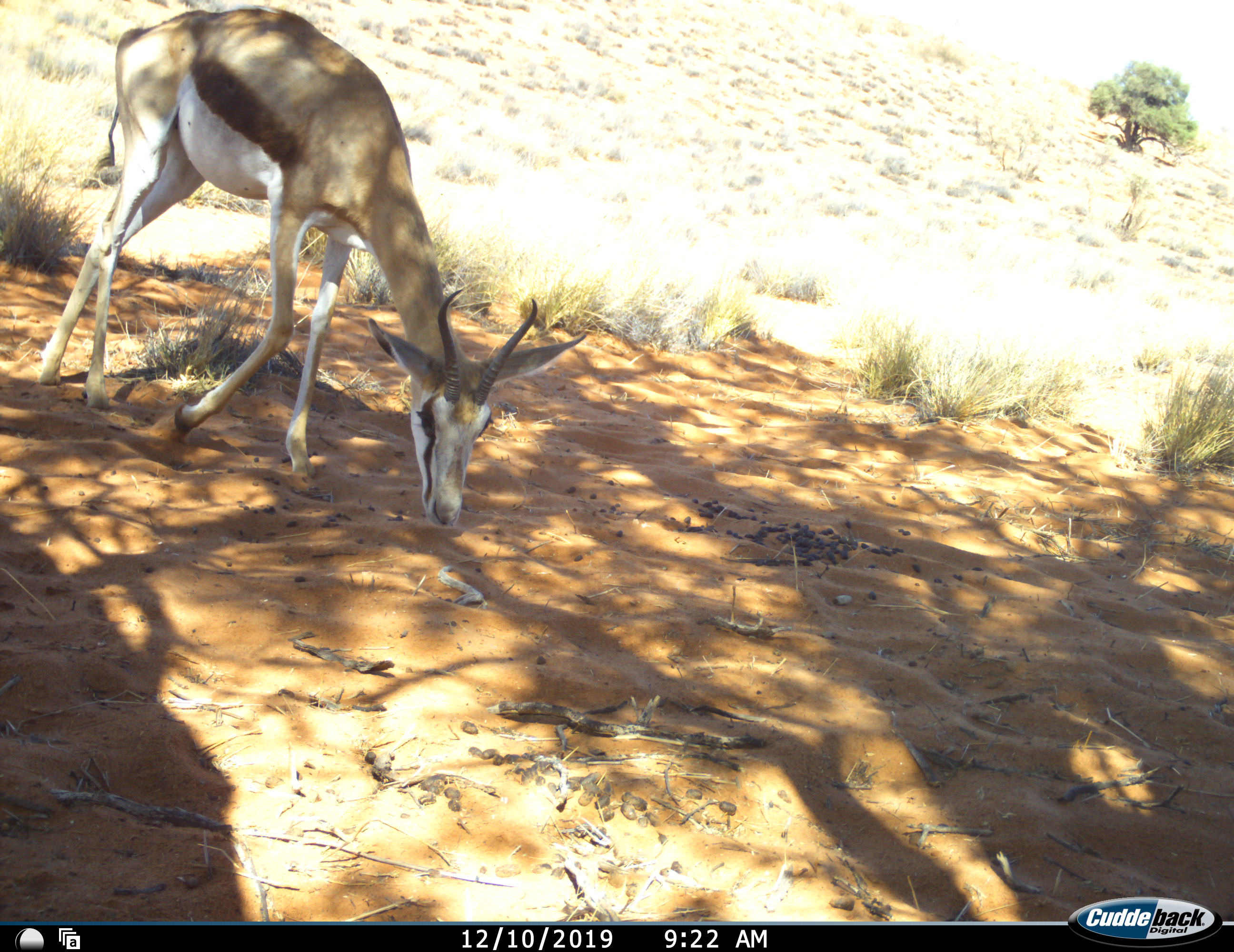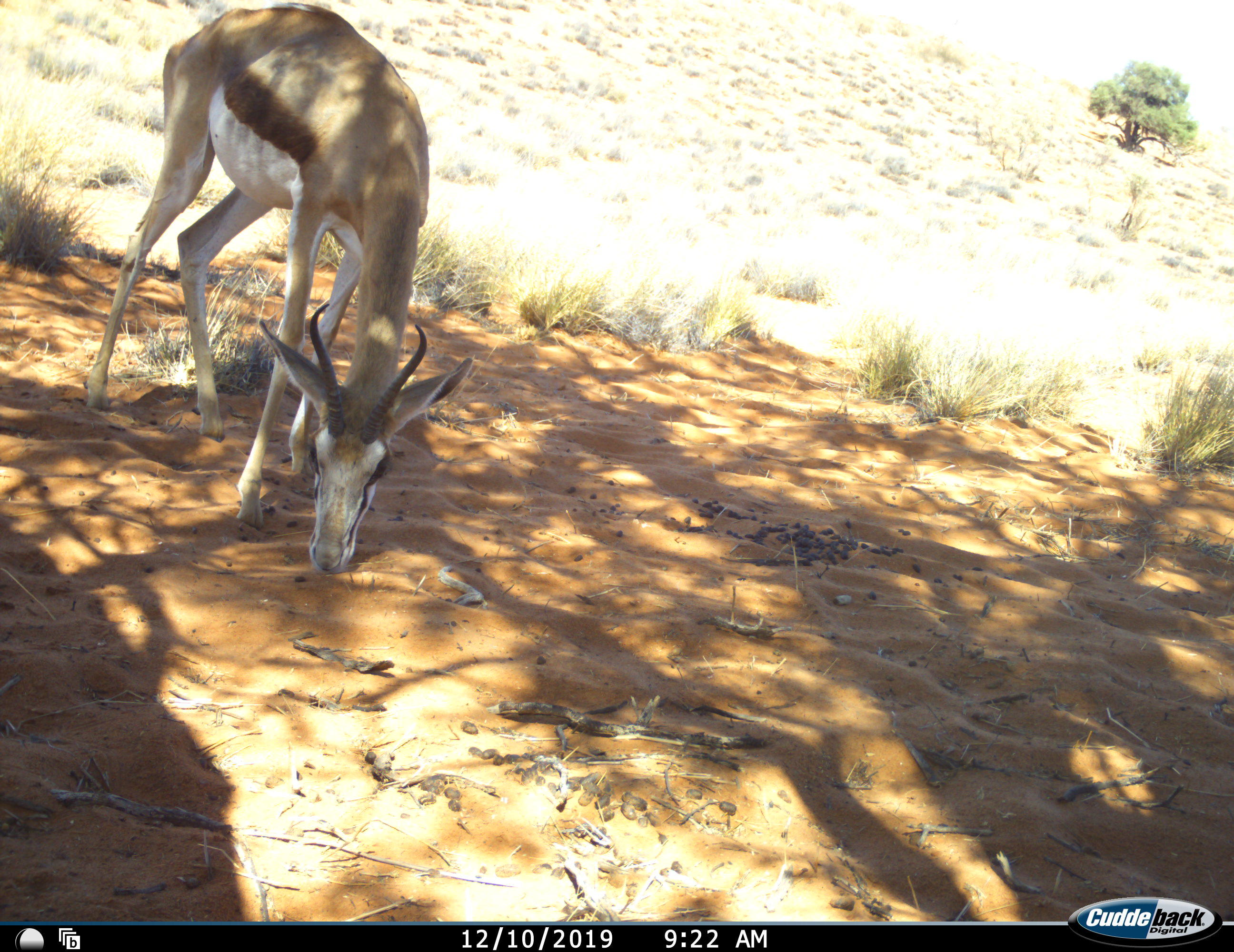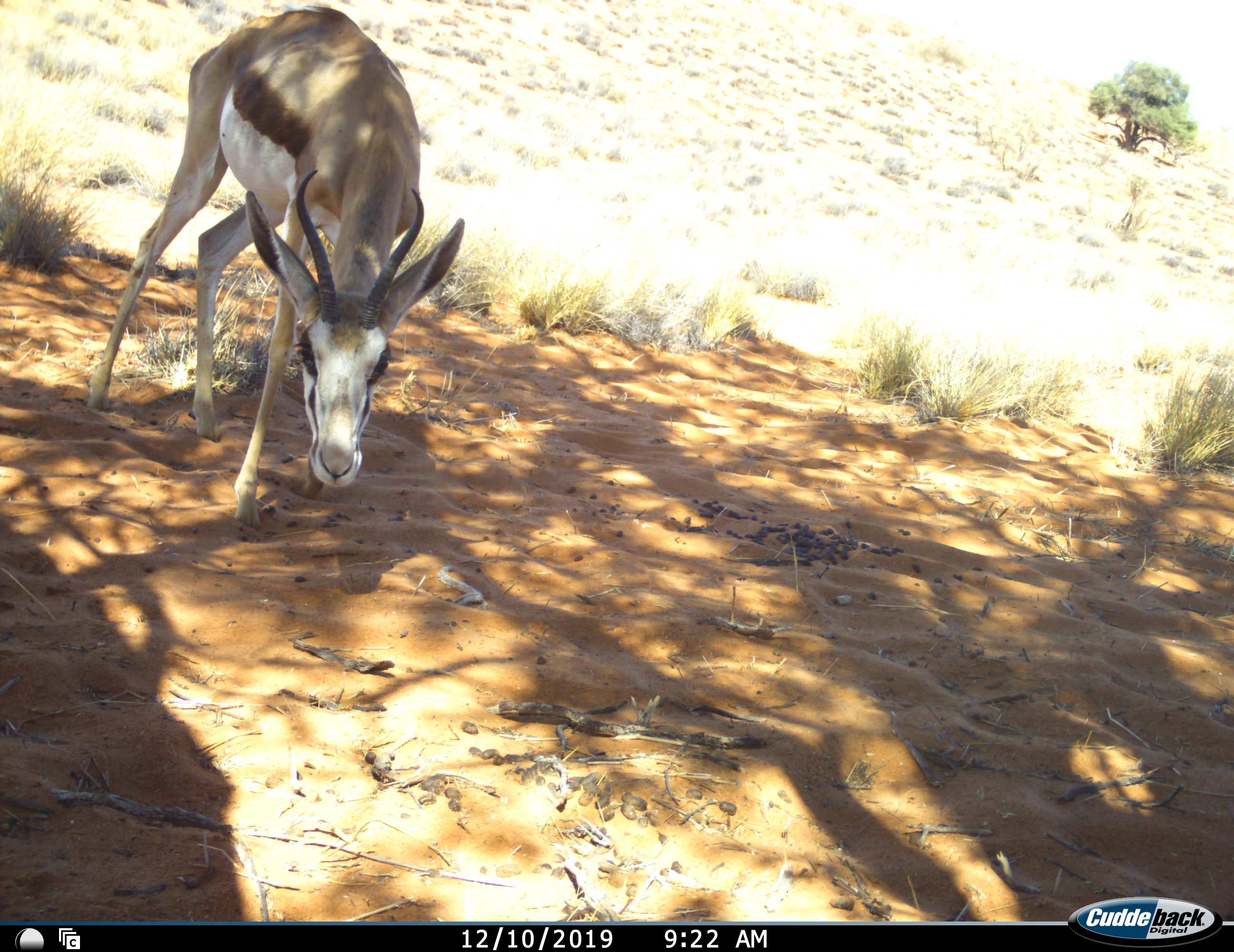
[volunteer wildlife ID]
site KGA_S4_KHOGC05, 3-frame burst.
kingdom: Animalia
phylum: Chordata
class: Mammalia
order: Artiodactyla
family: Bovidae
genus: Antidorcas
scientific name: Antidorcas marsupialis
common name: springbok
Springbok (Antidorcas marsupialis), count 1. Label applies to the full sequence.